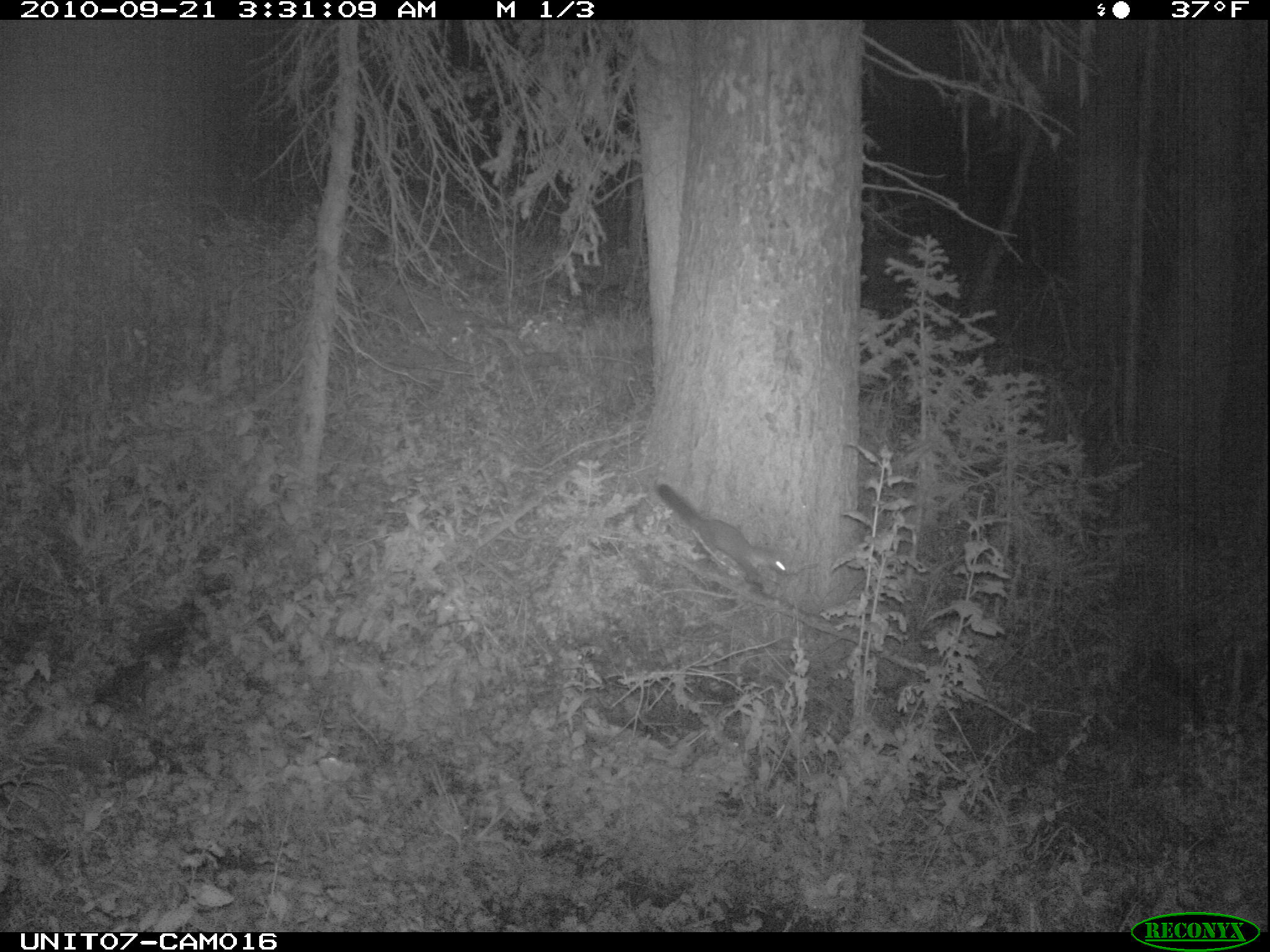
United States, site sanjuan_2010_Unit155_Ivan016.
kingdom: Animalia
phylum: Chordata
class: Mammalia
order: Carnivora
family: Mustelidae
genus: Martes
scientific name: Martes americana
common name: american marten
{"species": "Martes americana (american marten)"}